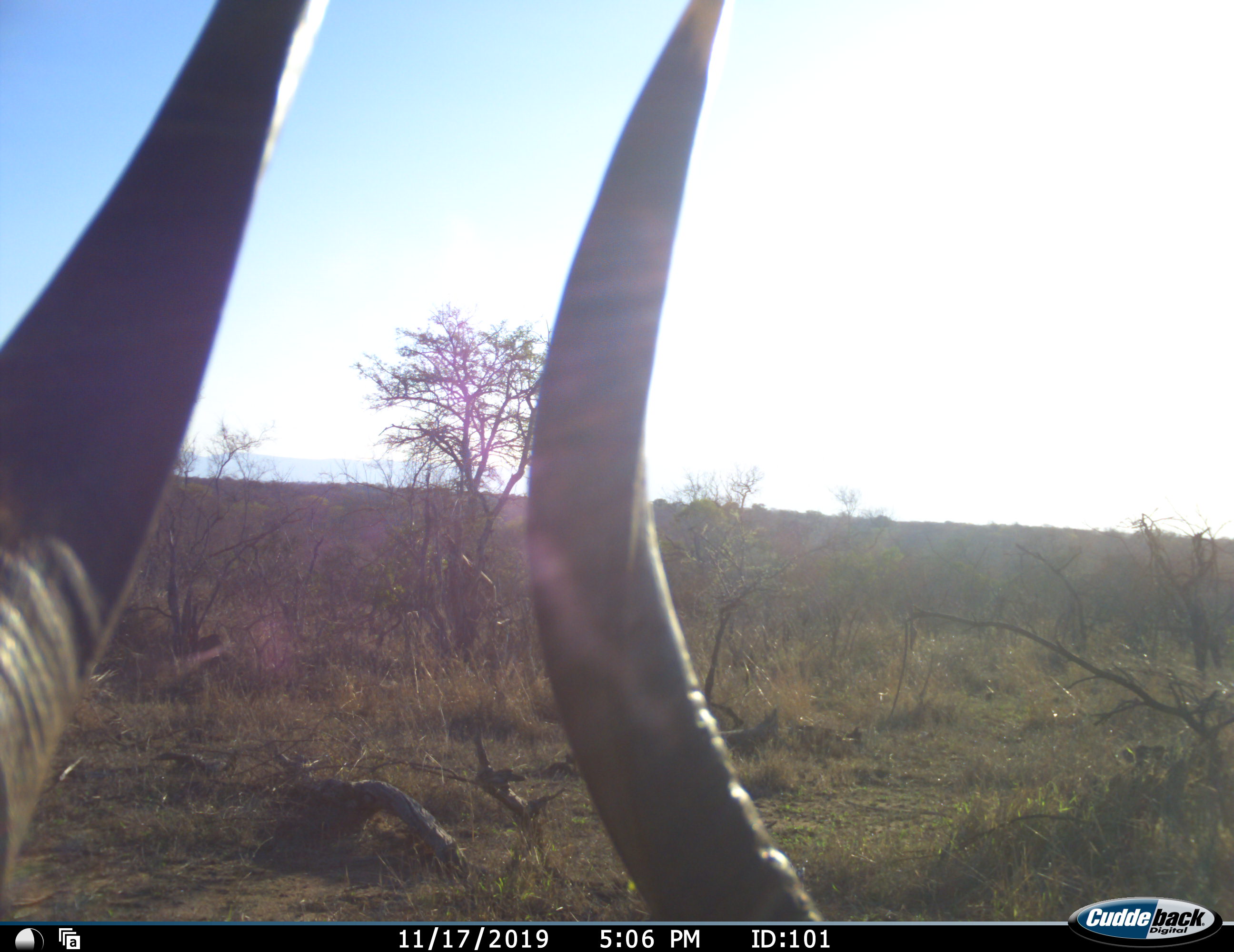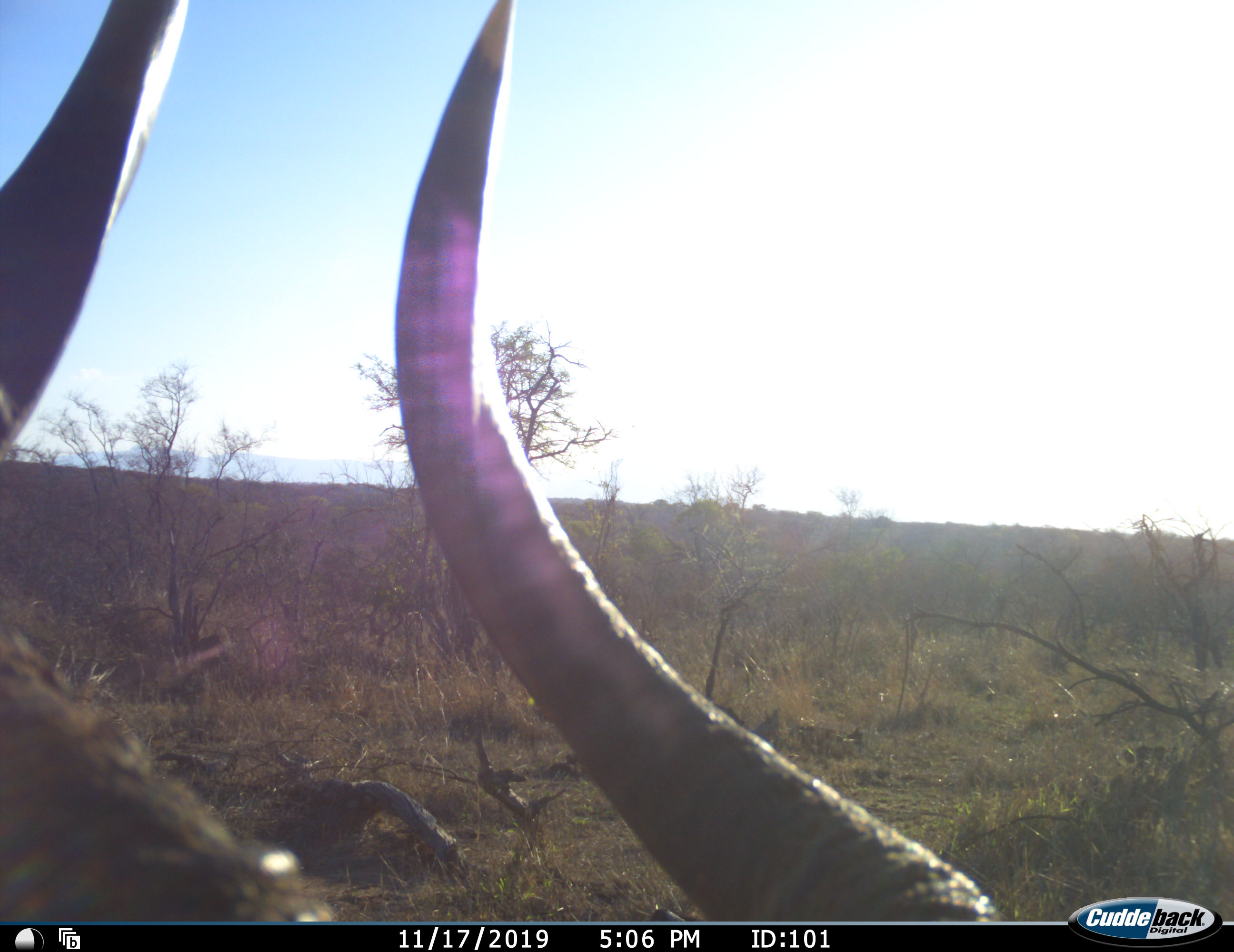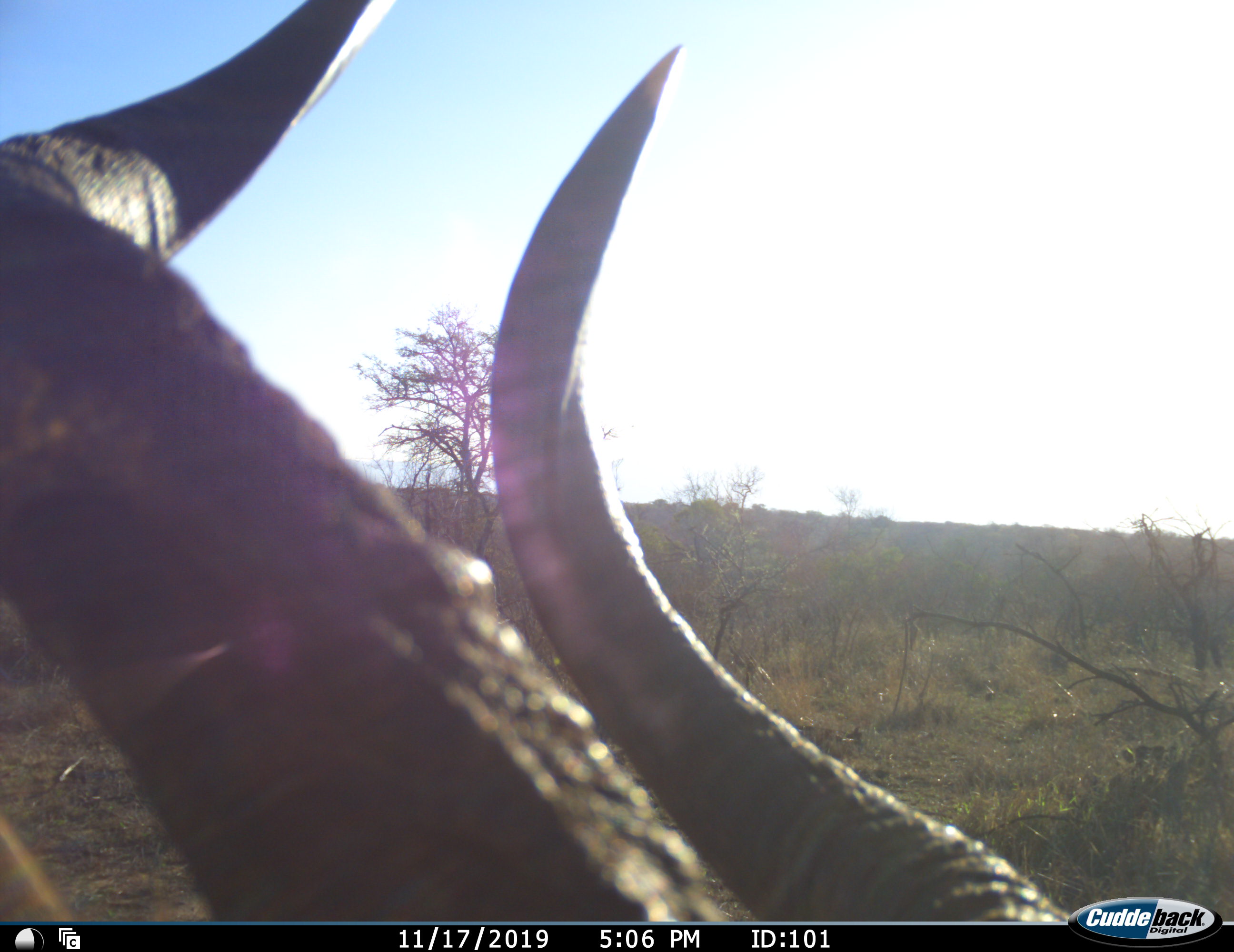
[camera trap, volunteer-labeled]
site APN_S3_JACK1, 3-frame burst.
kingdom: Animalia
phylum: Chordata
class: Mammalia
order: Artiodactyla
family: Bovidae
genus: Aepyceros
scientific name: Aepyceros melampus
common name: impala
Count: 1.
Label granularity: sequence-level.